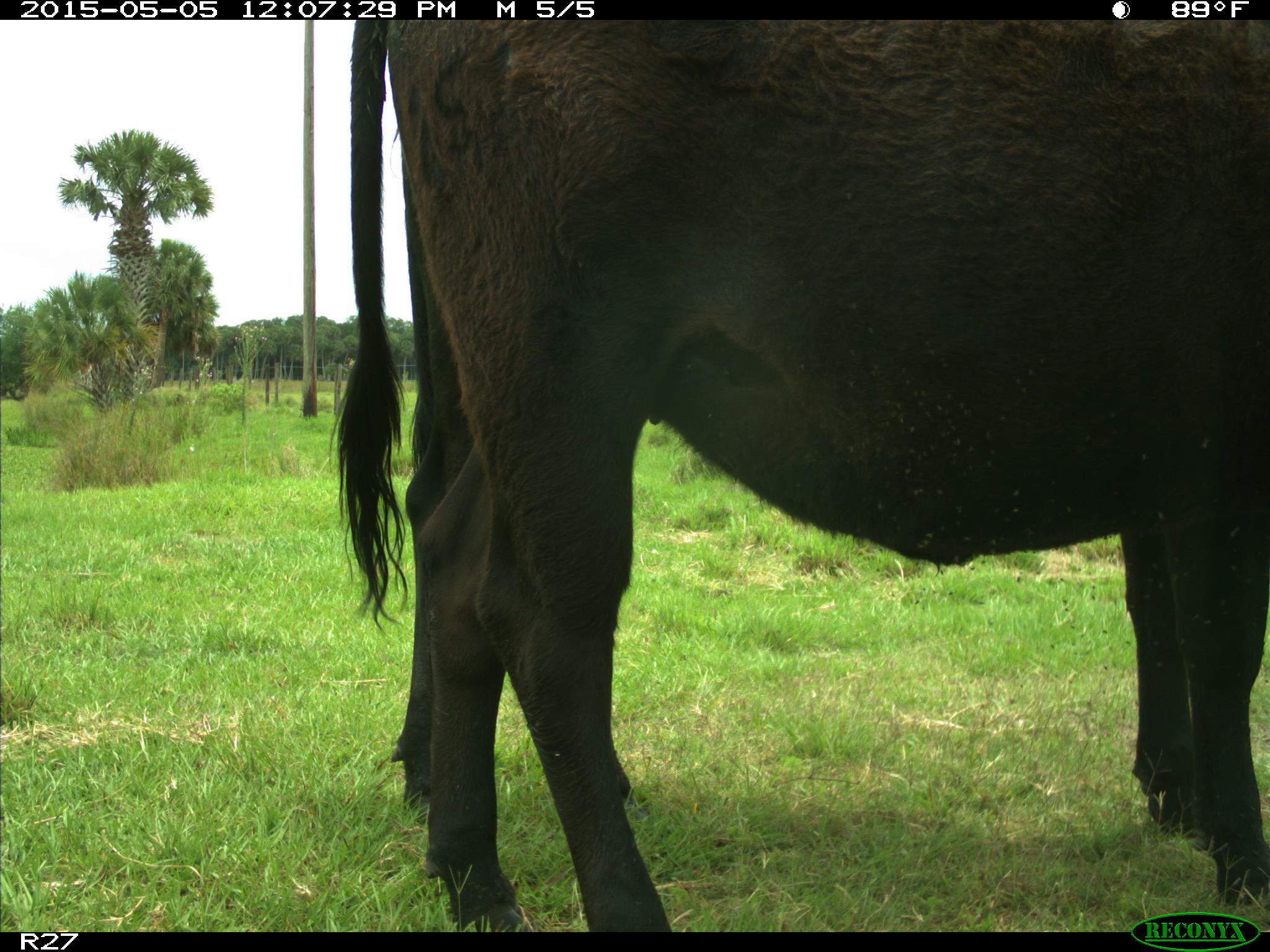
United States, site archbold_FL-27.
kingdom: Animalia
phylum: Chordata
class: Mammalia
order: Artiodactyla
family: Bovidae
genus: Bos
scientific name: Bos taurus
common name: domestic cow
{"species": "Bos taurus (domestic cow)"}